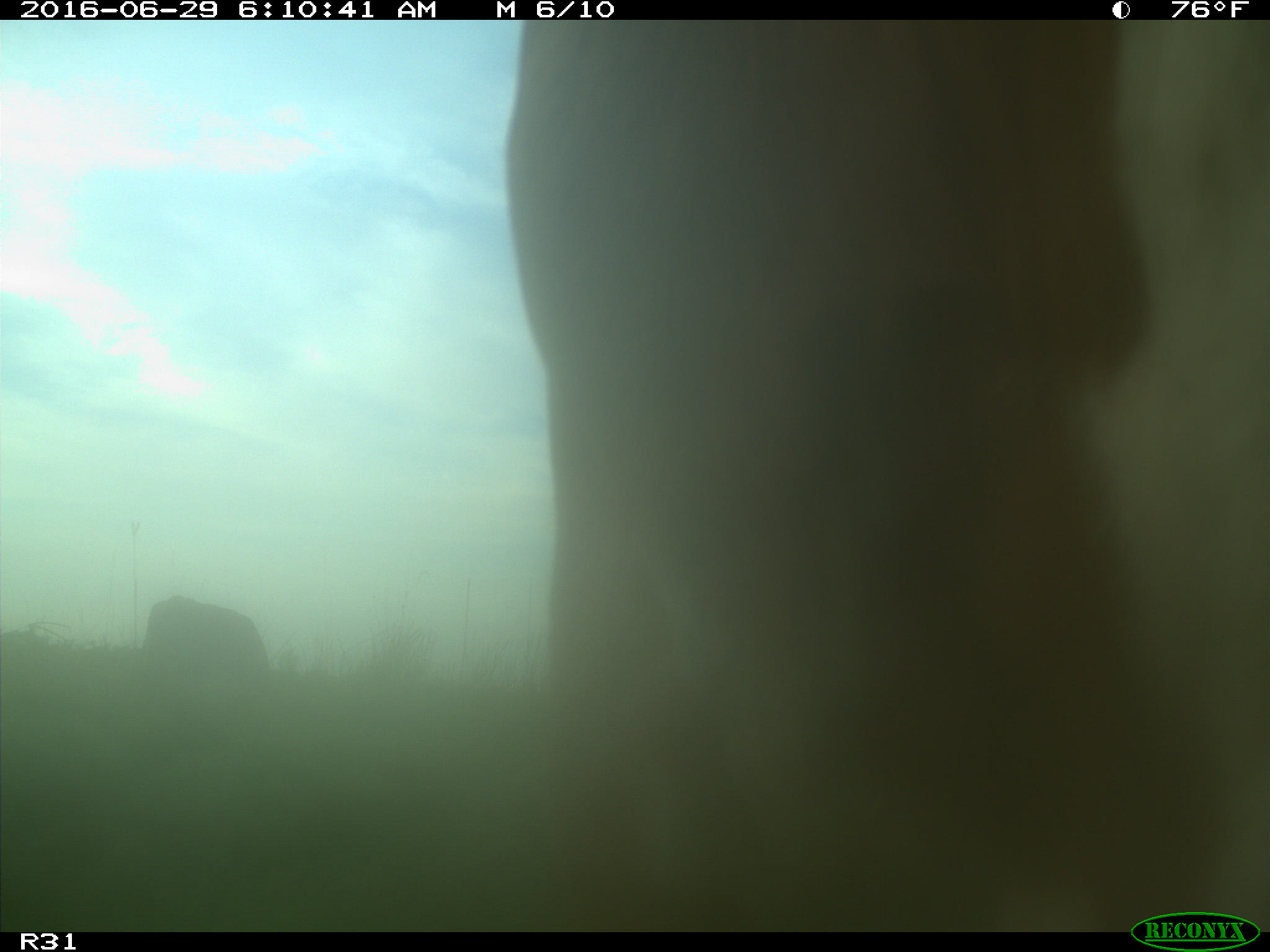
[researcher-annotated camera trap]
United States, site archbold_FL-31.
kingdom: Animalia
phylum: Chordata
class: Mammalia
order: Artiodactyla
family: Bovidae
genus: Bos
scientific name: Bos taurus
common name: domestic cow